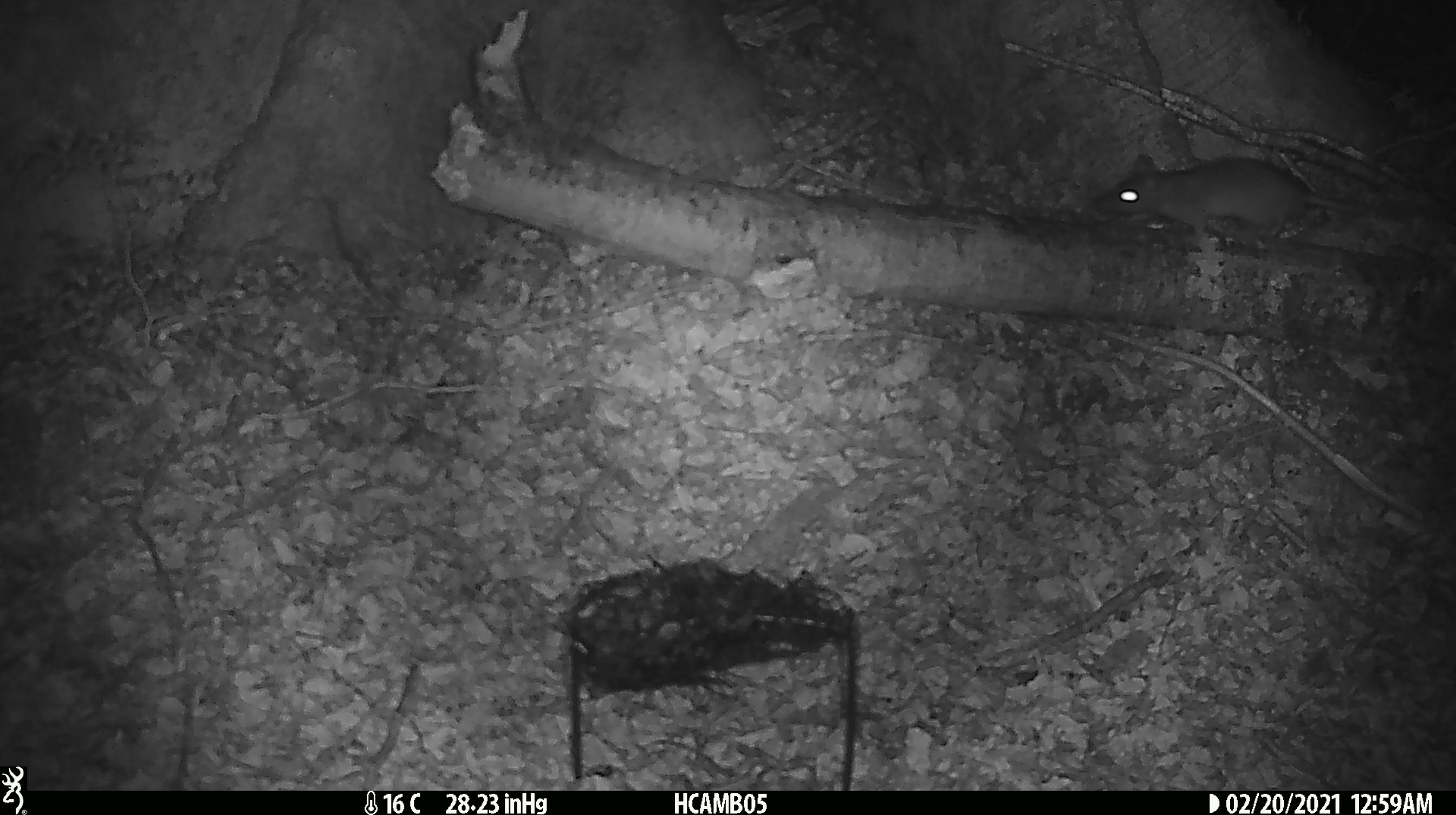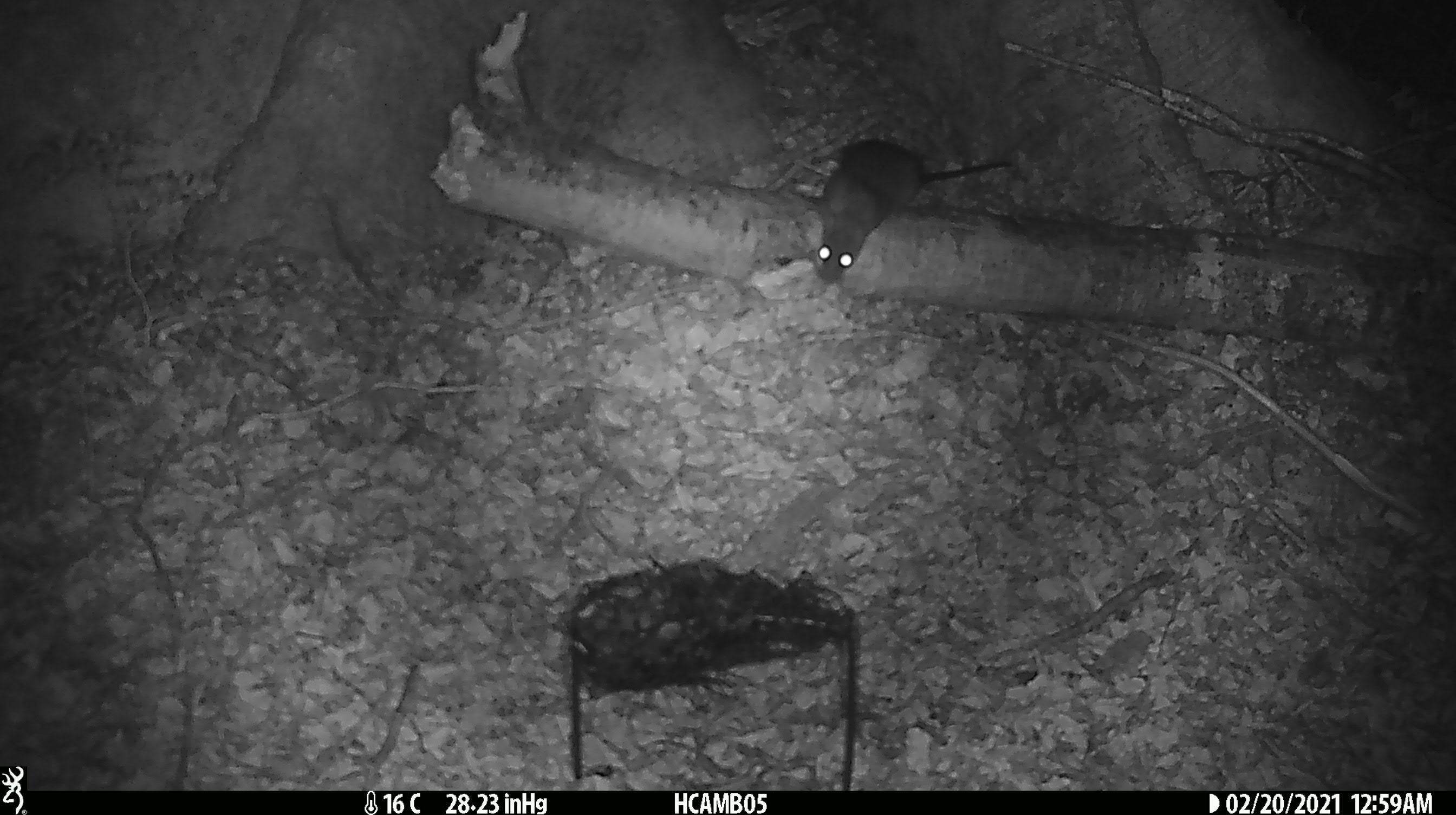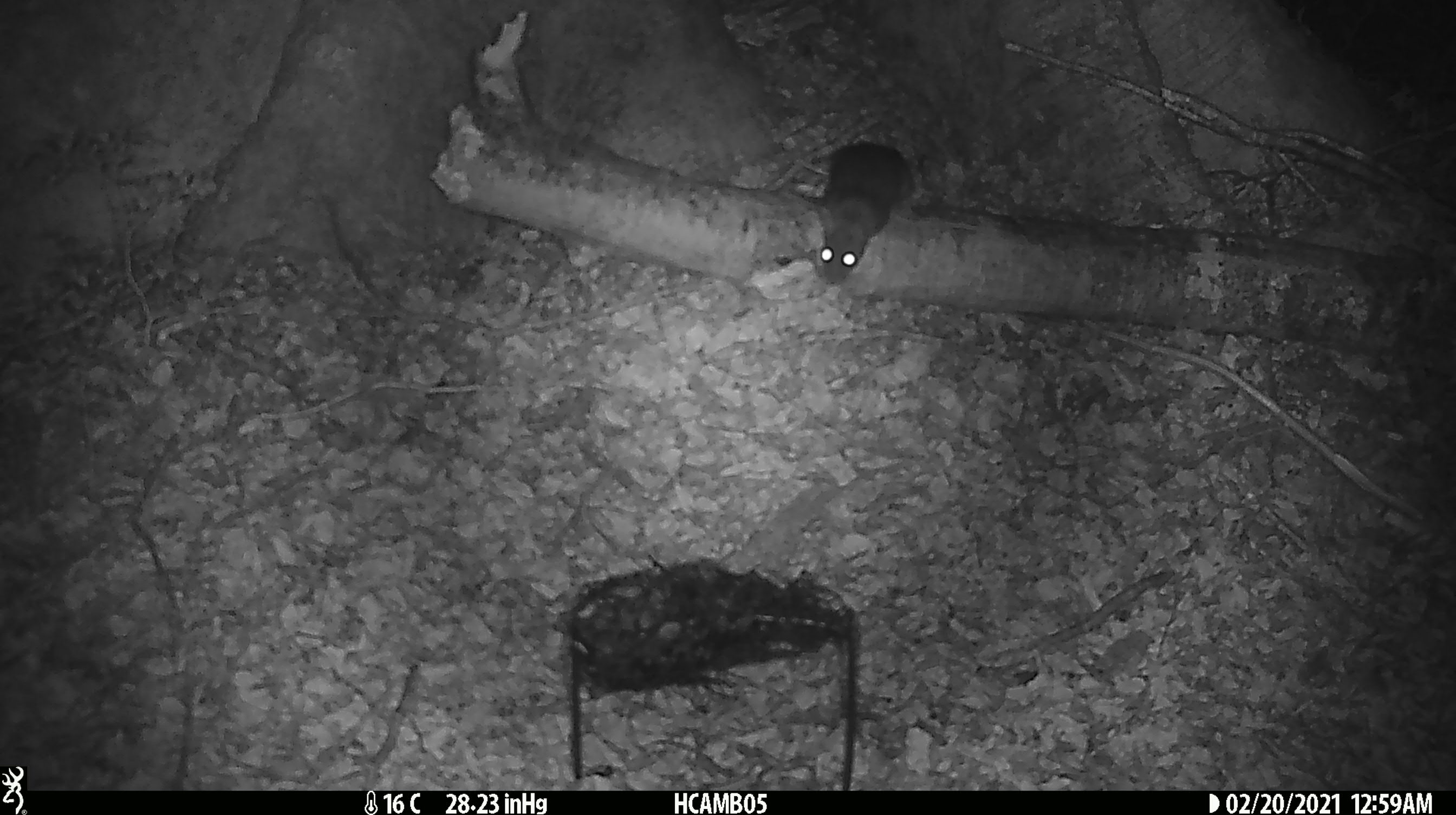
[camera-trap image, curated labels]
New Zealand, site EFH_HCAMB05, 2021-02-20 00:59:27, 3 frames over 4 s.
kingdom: Animalia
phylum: Chordata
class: Mammalia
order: Rodentia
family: Muridae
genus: Rattus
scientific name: Rattus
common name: rat